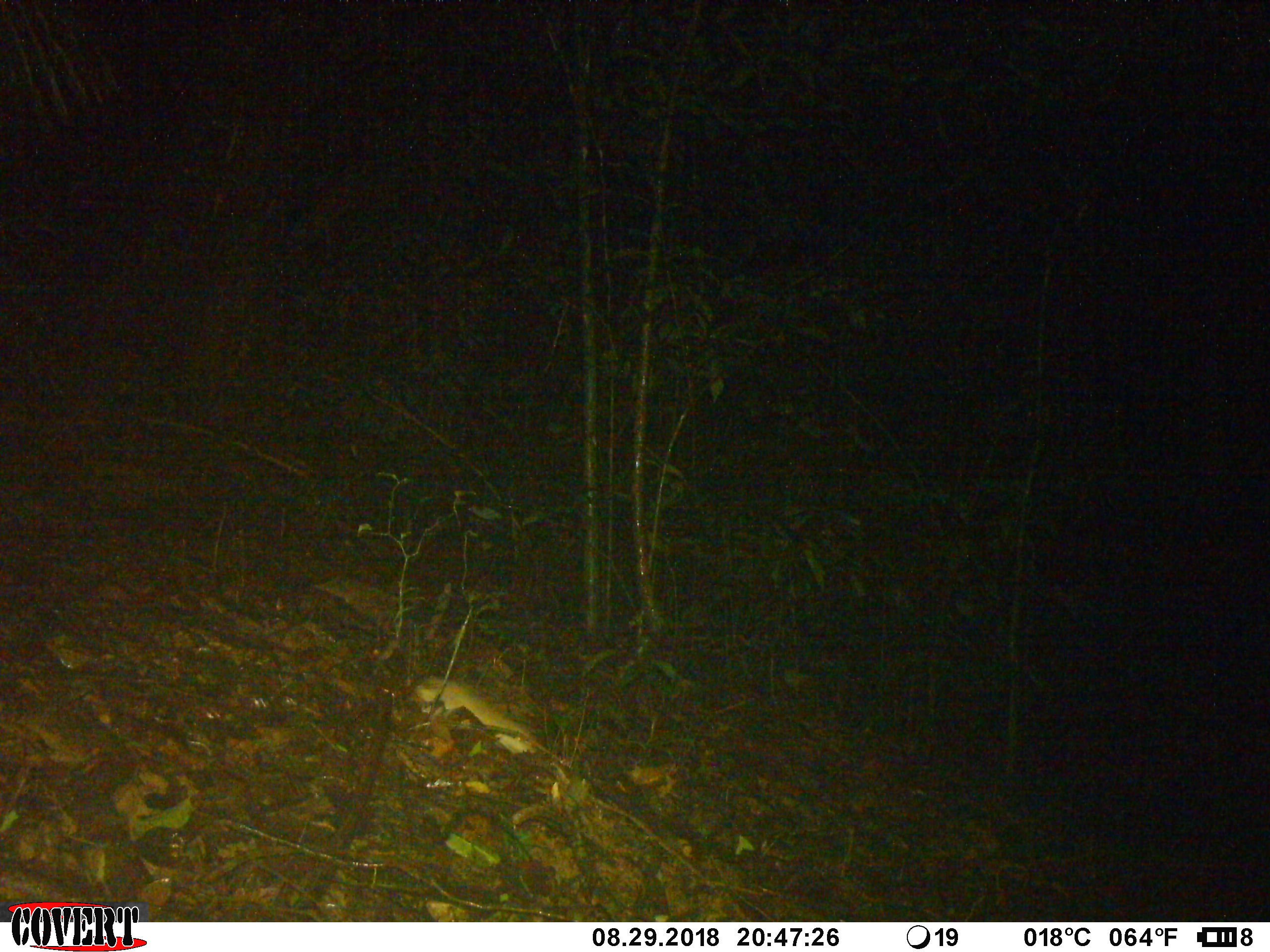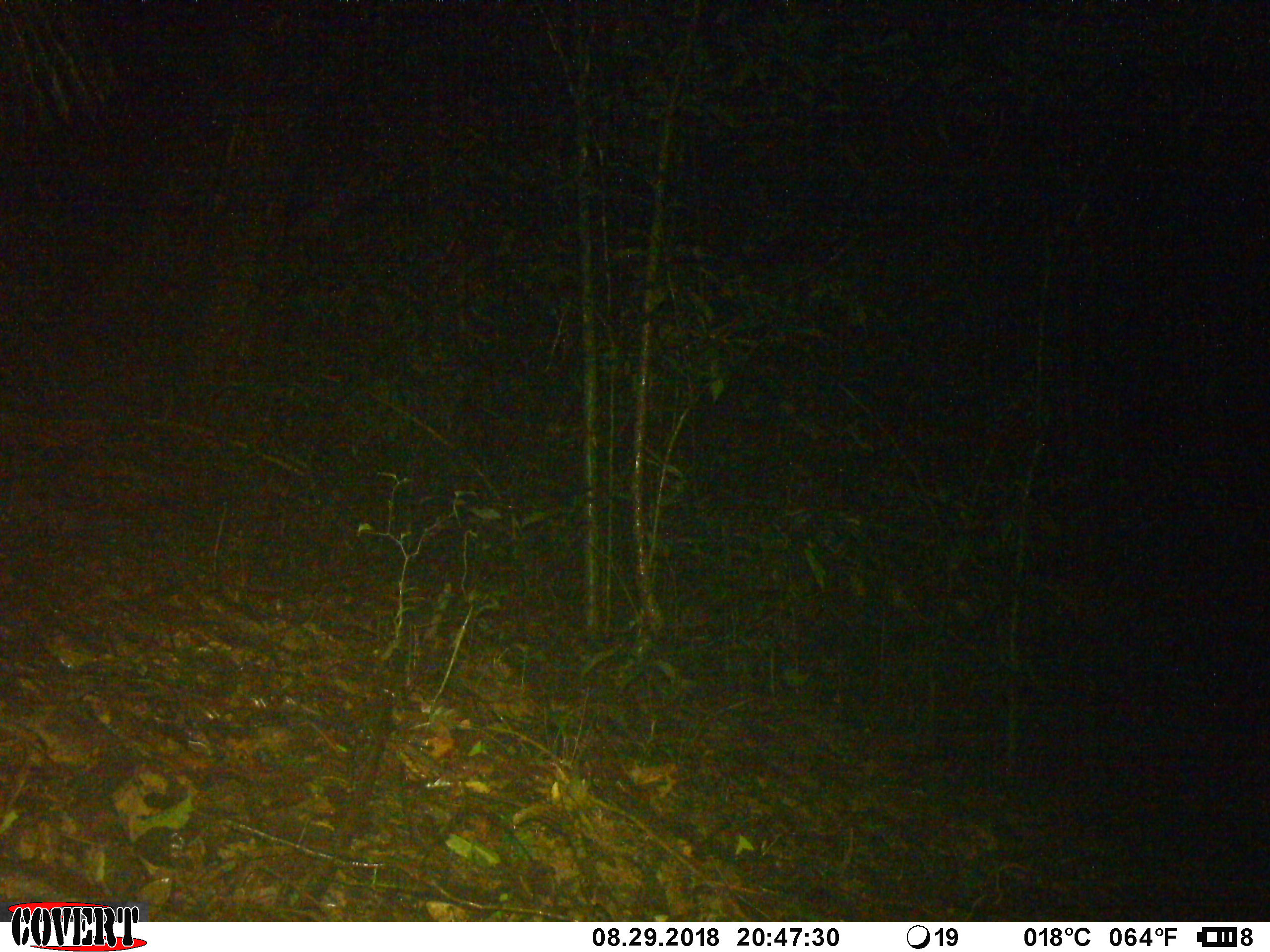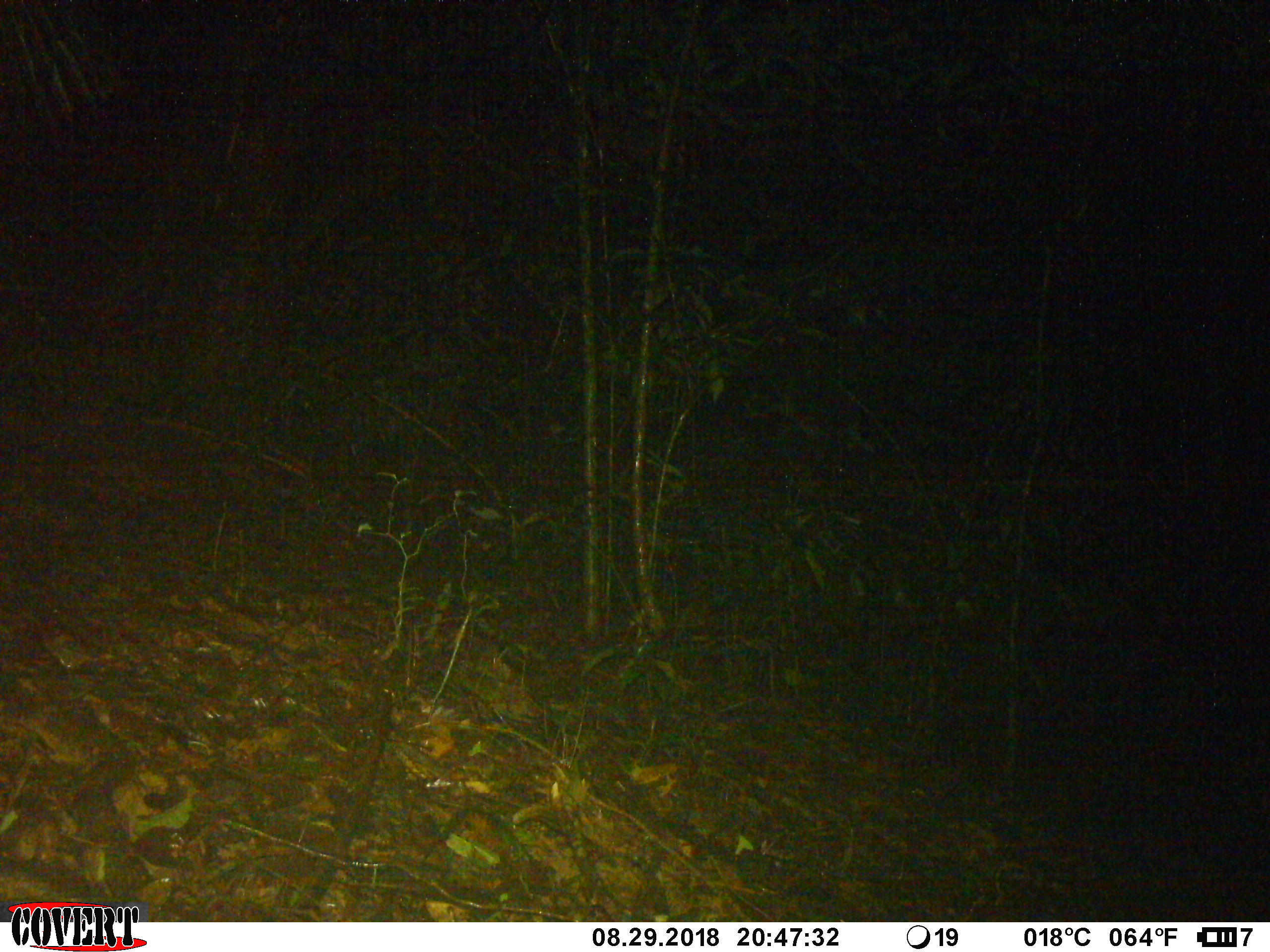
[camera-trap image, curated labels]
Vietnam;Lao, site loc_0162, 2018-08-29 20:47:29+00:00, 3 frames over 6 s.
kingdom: Animalia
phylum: Chordata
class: Mammalia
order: Rodentia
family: Muridae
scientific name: Muridae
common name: old-world mice and rats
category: unidentified murid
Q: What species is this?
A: Unidentified murid (old-world mice and rats) (Muridae).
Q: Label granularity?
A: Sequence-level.